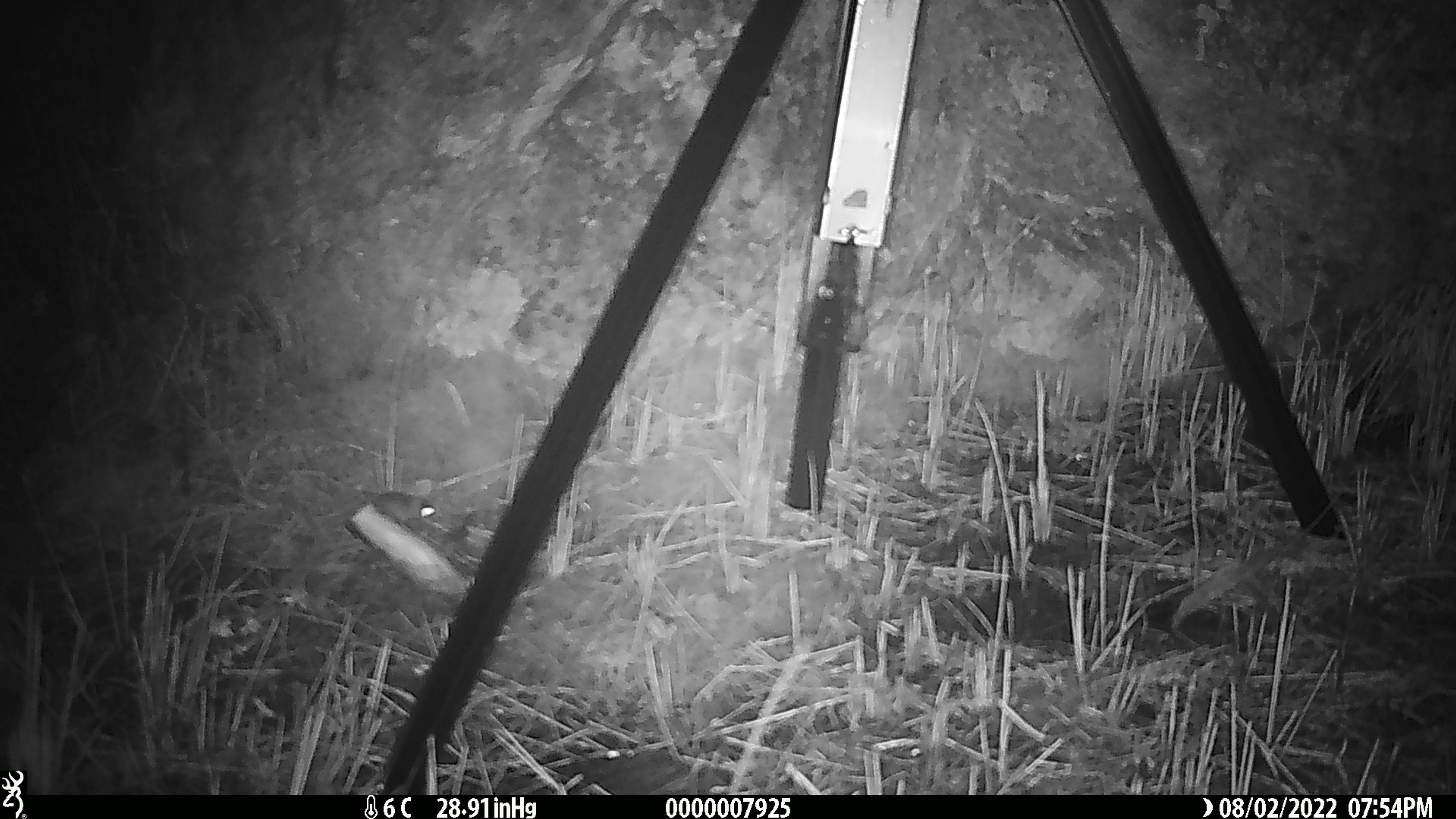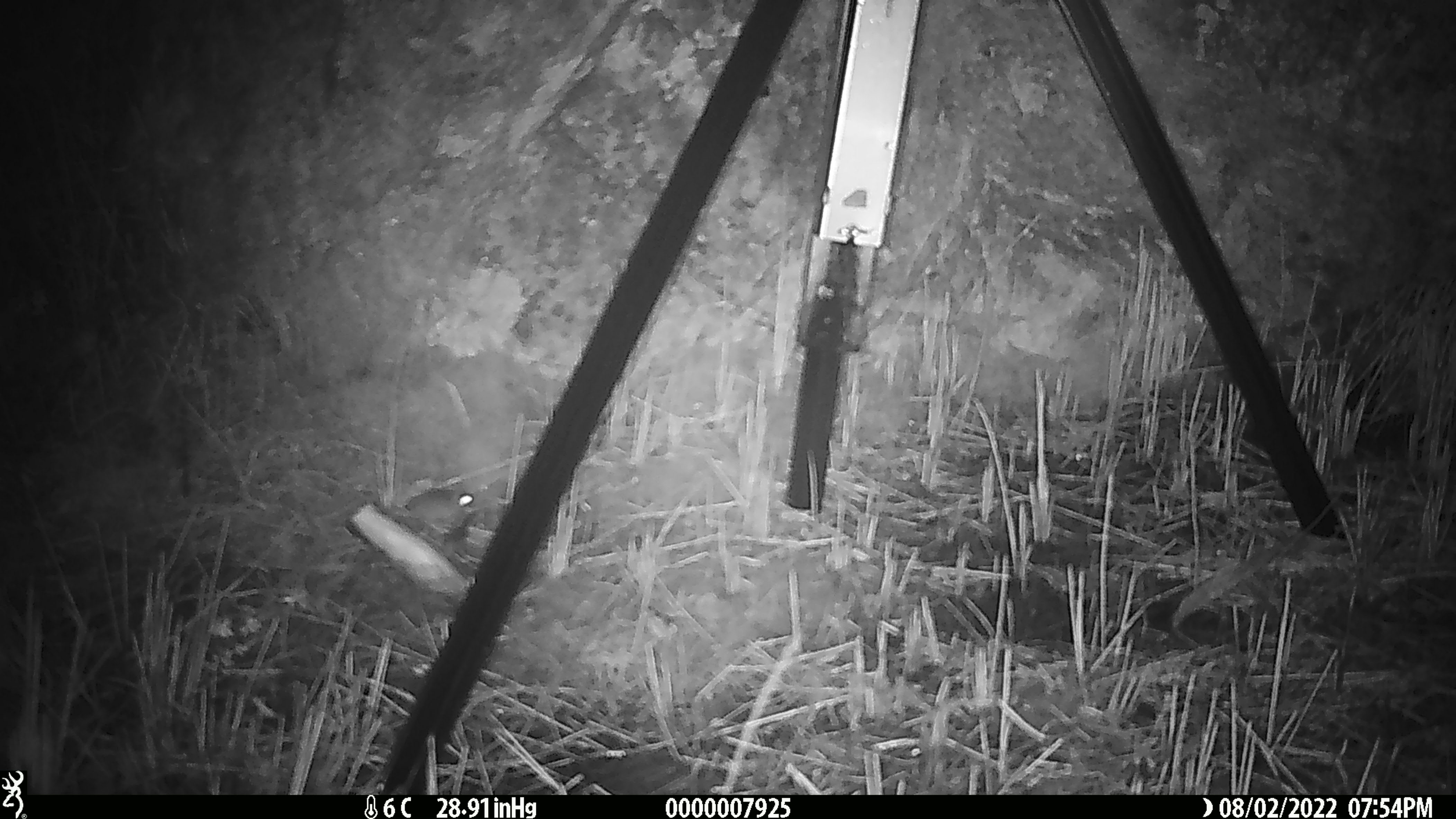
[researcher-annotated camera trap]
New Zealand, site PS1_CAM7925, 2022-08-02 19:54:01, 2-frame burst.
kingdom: Animalia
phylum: Chordata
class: Mammalia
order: Rodentia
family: Muridae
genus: Mus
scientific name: Mus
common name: mouse